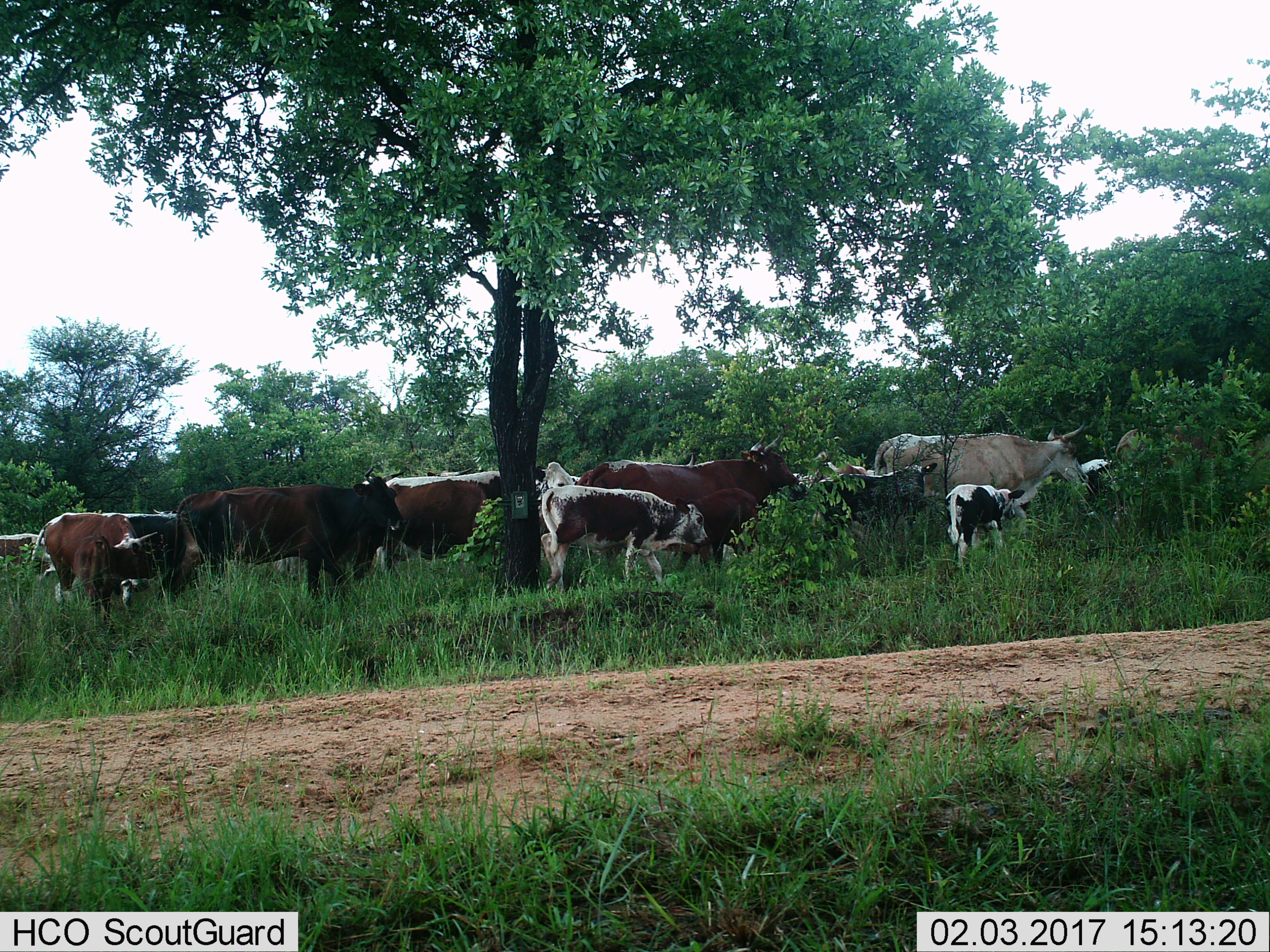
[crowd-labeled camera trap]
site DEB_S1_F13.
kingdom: Animalia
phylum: Chordata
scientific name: Vertebrata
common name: domestic animal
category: domesticanimal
Domesticanimal (domestic animal) (Vertebrata), count 11-50. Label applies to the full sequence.